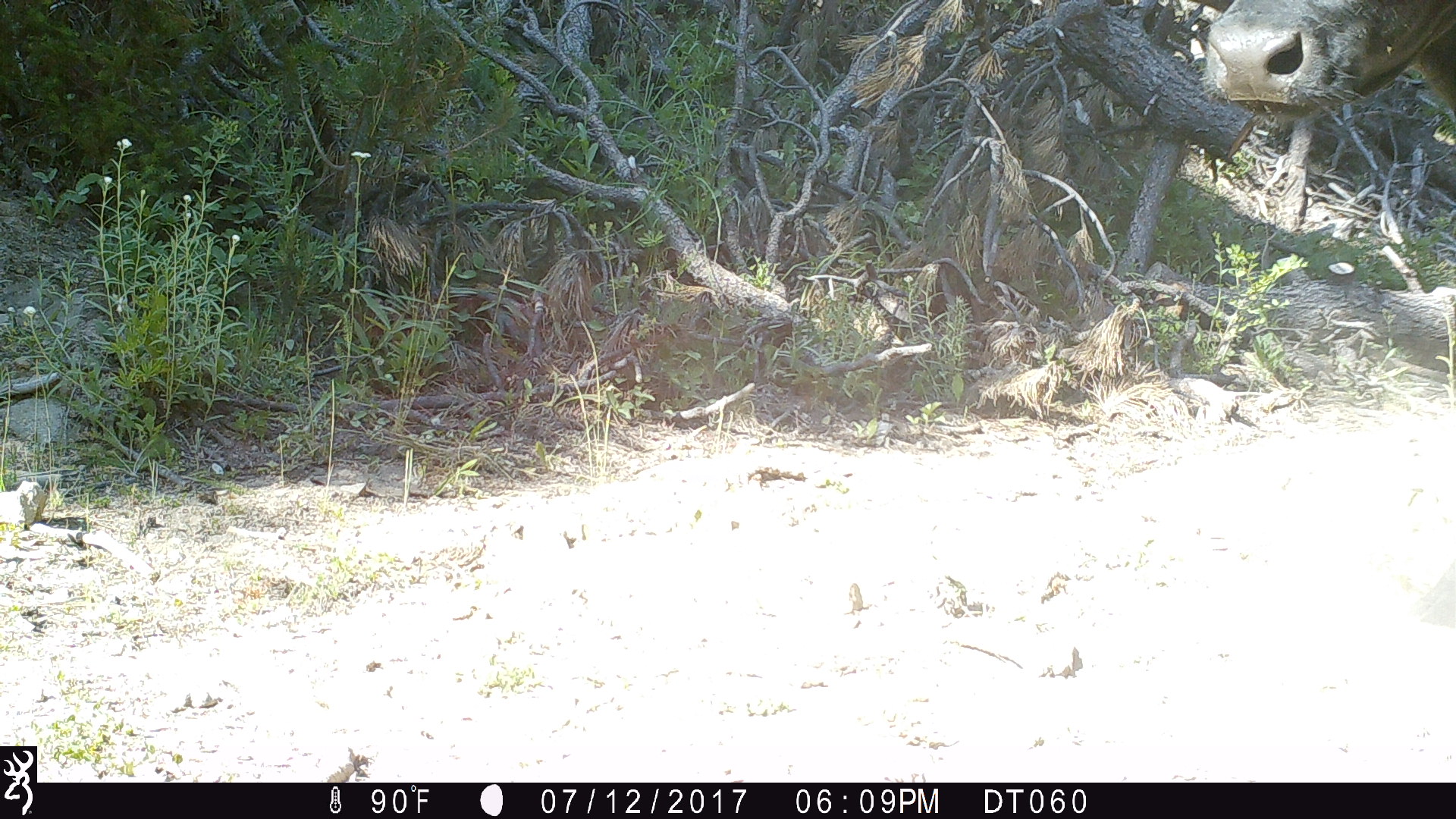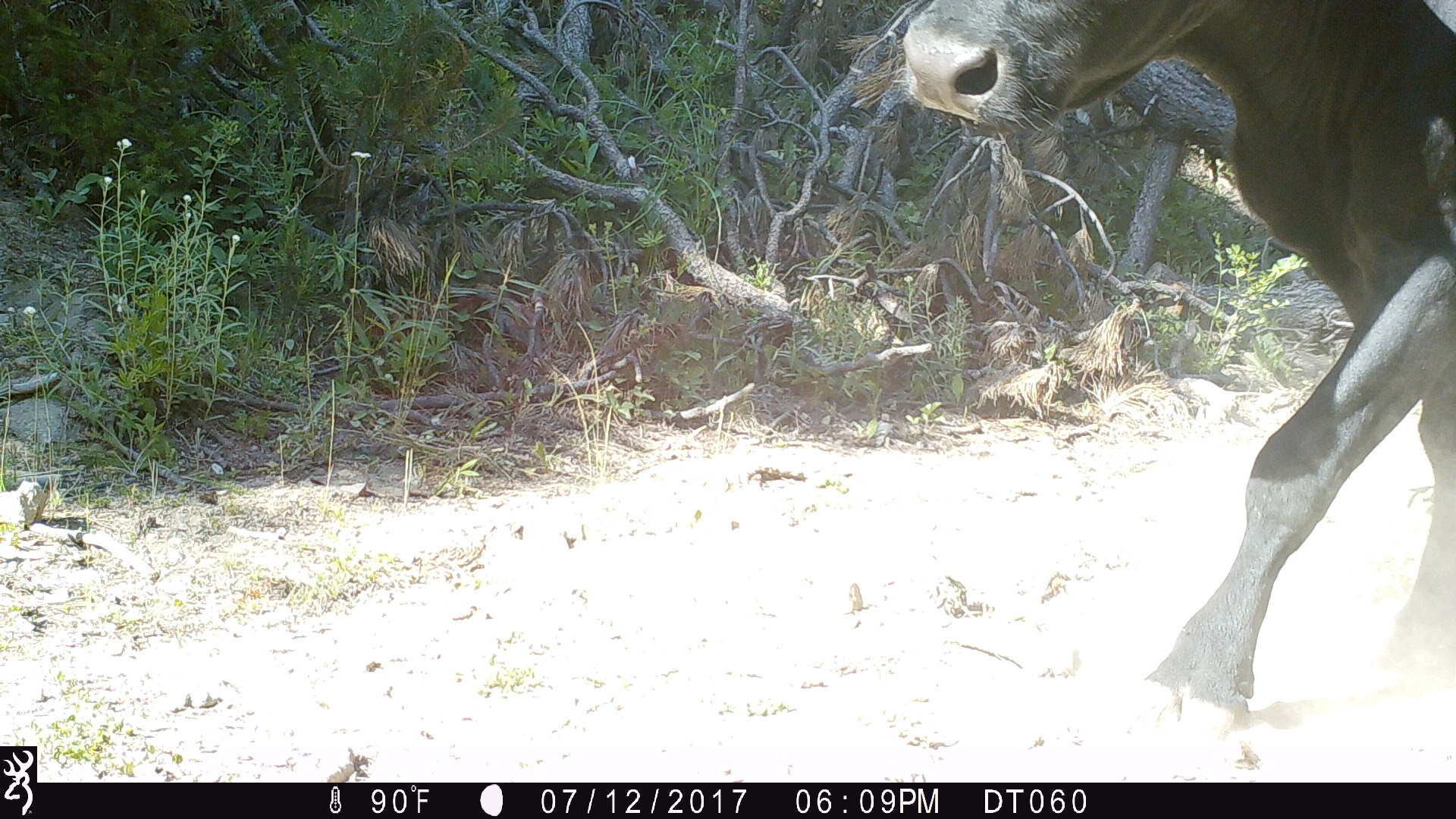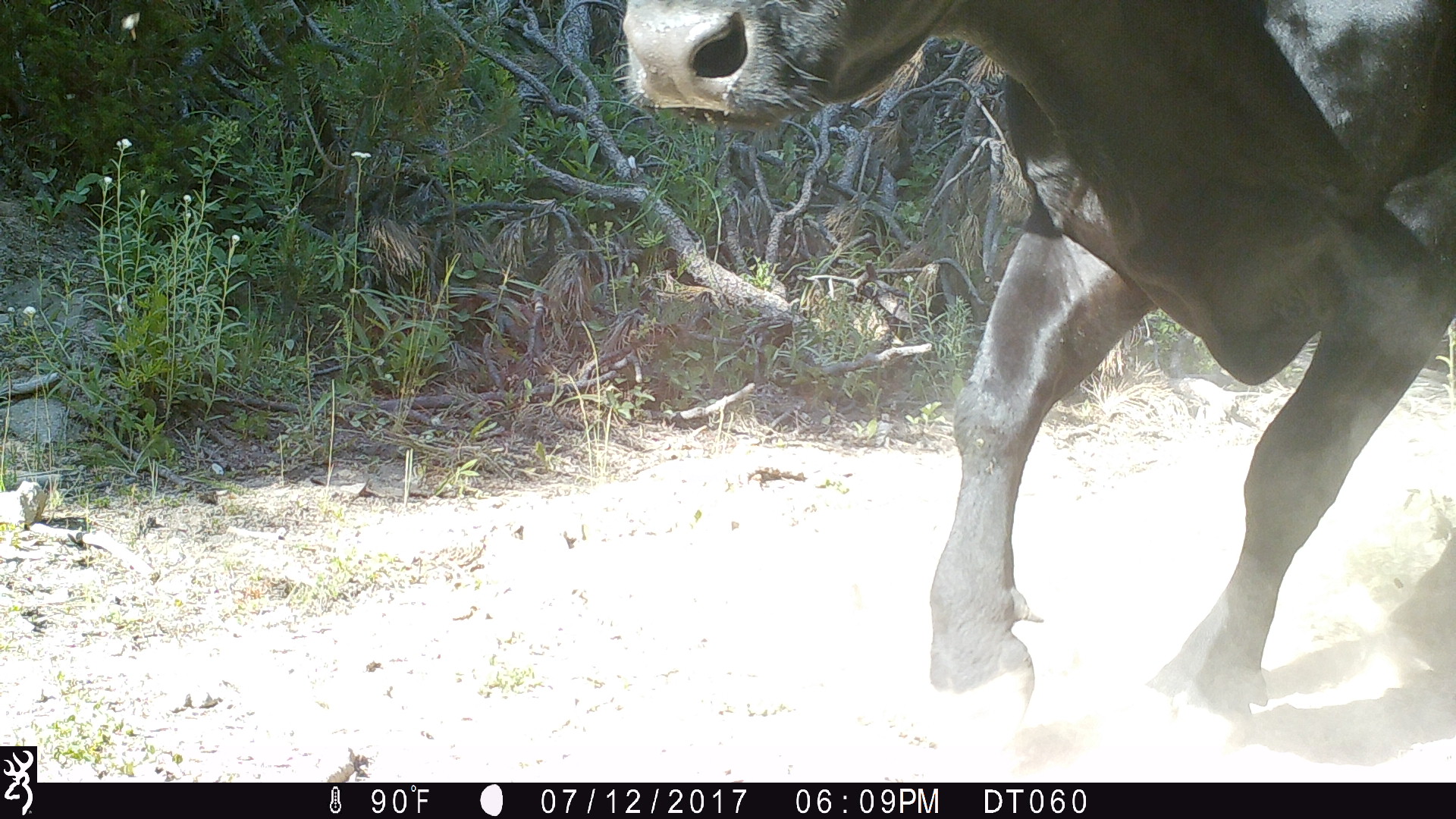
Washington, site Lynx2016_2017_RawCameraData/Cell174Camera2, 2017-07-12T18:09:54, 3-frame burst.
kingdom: Animalia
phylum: Chordata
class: Mammalia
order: Artiodactyla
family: Bovidae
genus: Bos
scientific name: Bos taurus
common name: domestic cattle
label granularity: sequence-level